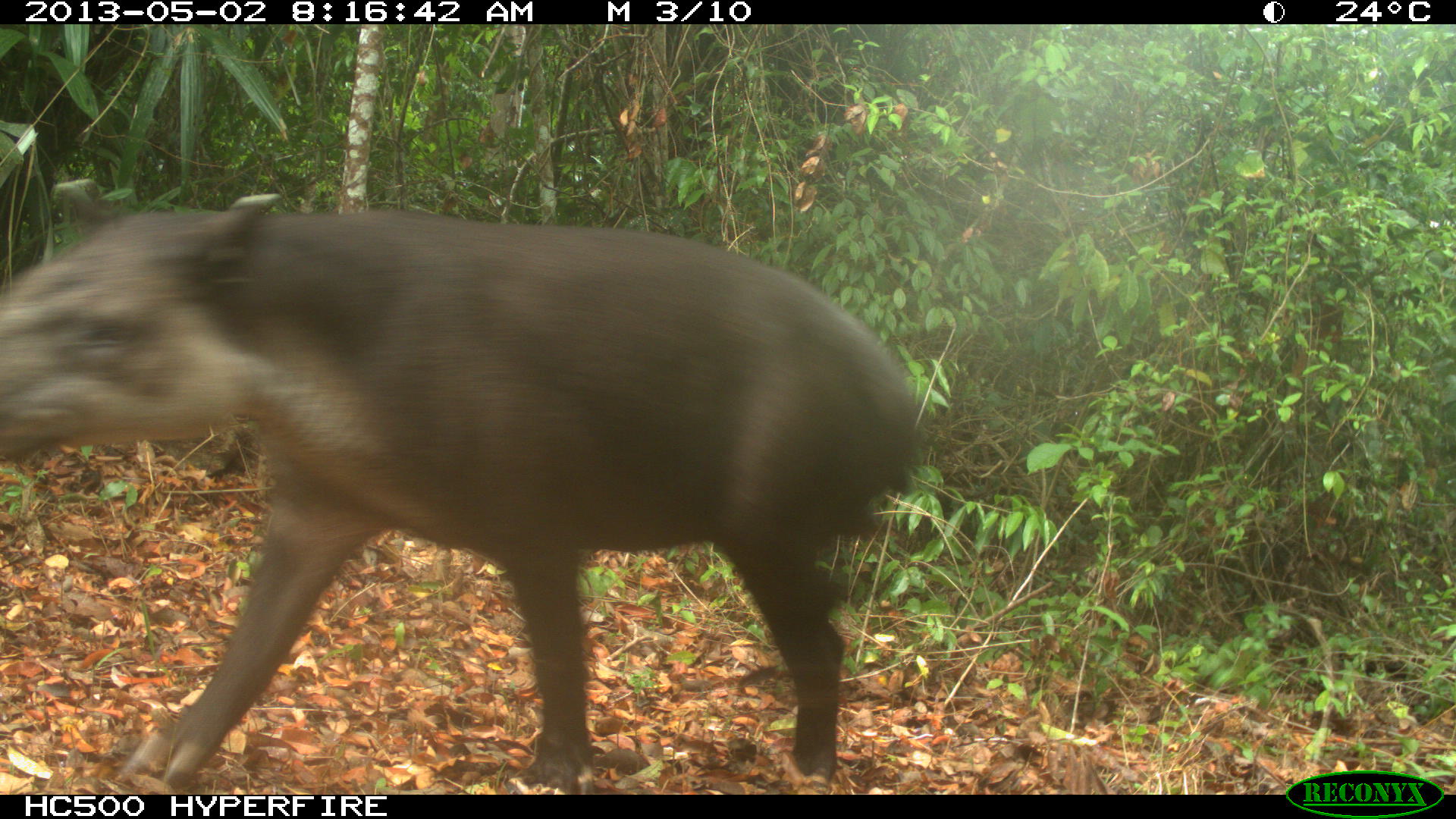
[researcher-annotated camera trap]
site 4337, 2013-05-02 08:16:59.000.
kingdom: Animalia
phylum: Chordata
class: Mammalia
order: Perissodactyla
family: Tapiridae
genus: Tapirus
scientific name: Tapirus bairdii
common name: baird's tapir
Tapirus bairdii (baird's tapir), count 1.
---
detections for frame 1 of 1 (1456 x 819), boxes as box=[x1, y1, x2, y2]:
tapirus bairdii: box=[0, 174, 929, 790]